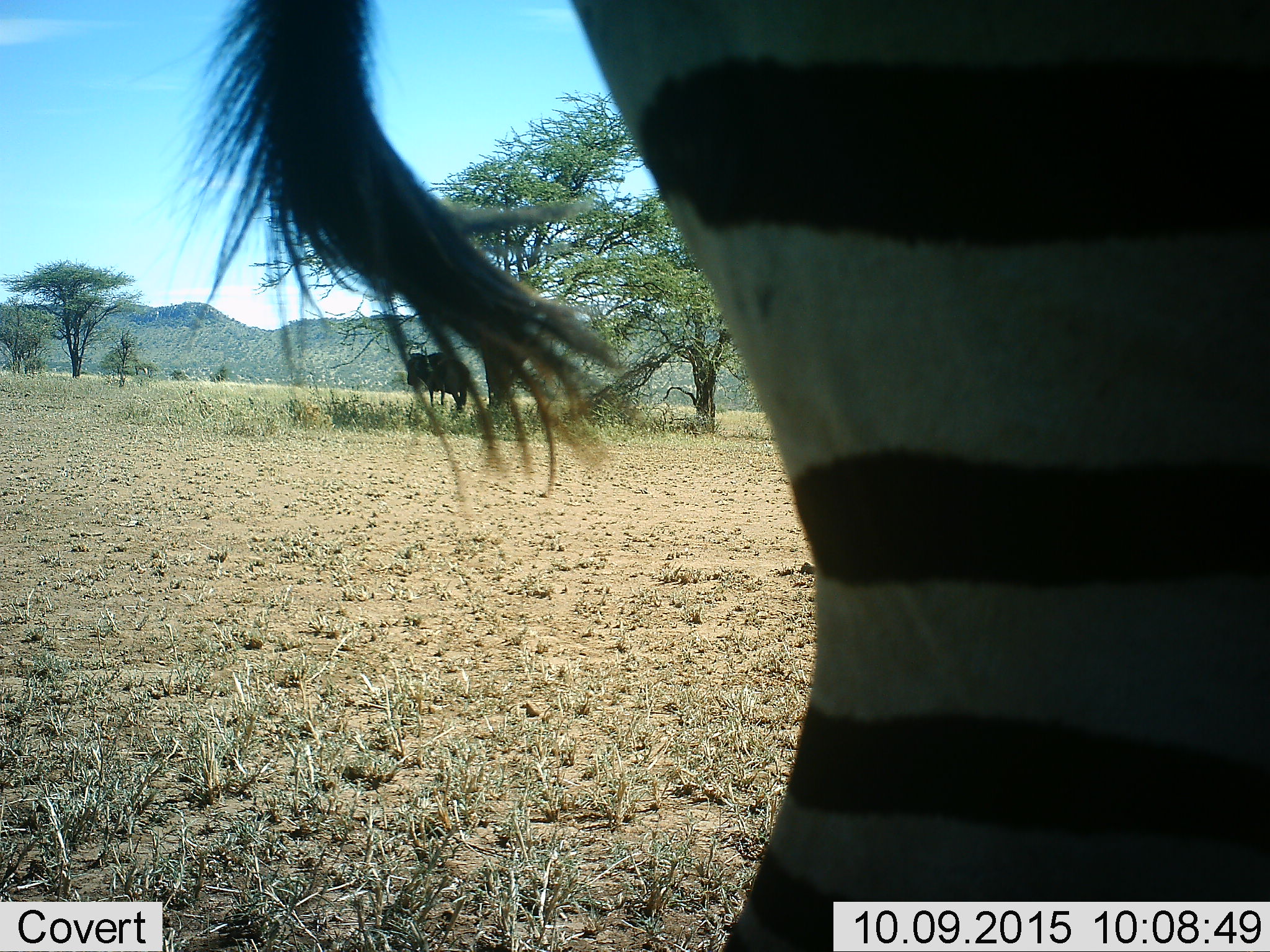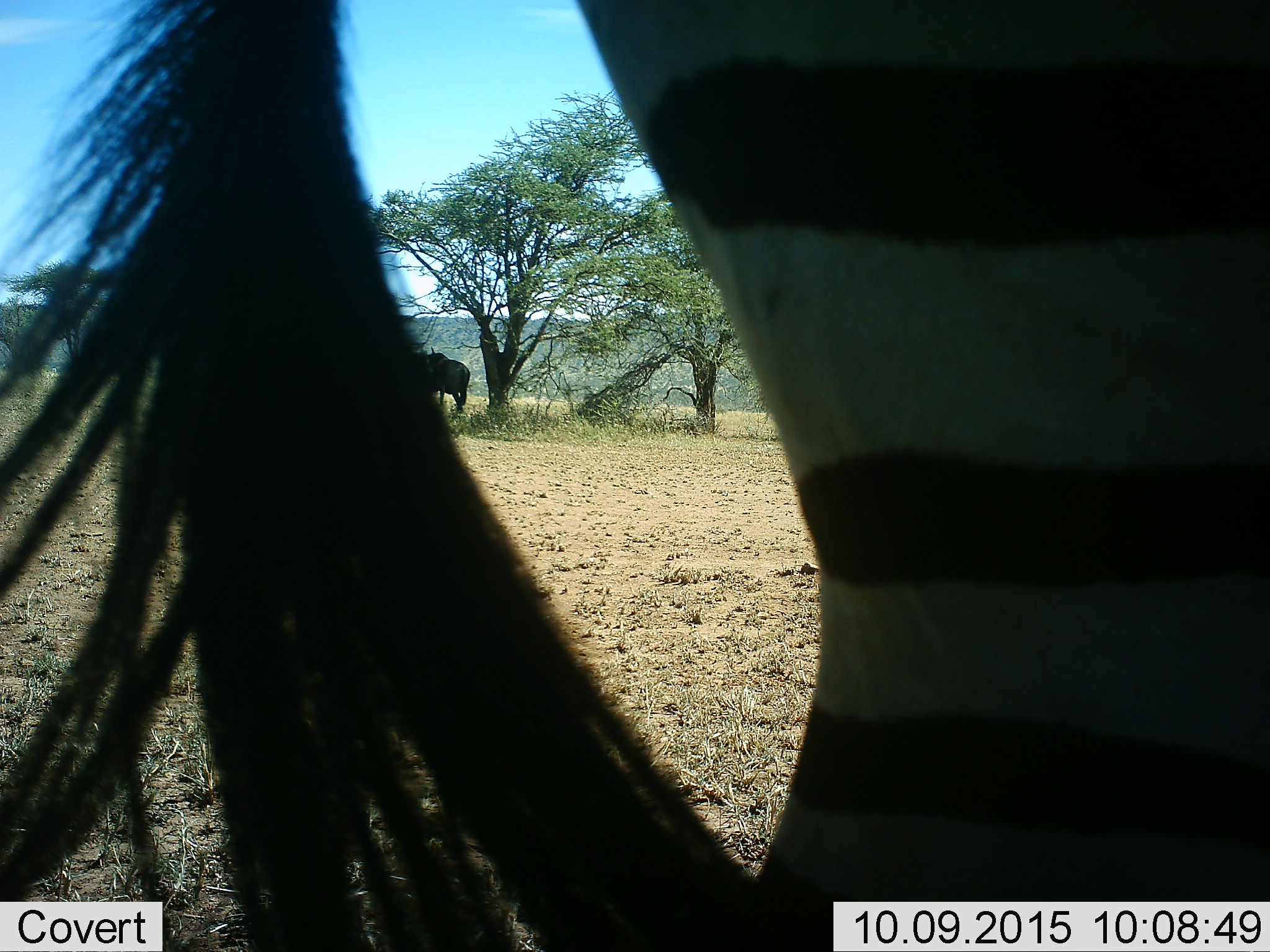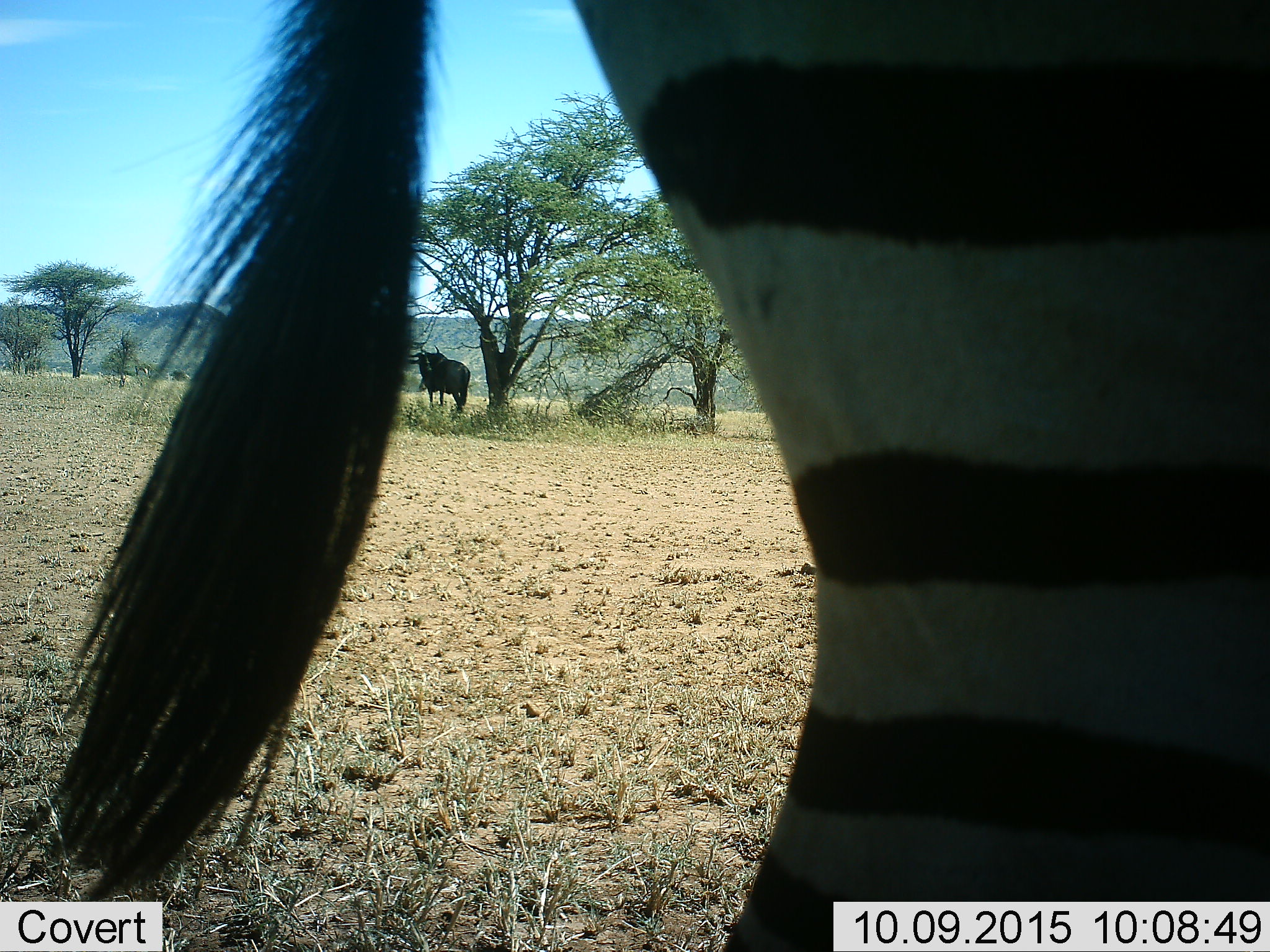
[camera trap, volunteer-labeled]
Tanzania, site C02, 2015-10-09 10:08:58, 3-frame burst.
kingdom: Animalia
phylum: Chordata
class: Mammalia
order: Artiodactyla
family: Bovidae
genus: Connochaetes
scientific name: Connochaetes taurinus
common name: blue wildebeest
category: wildebeest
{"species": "wildebeest (blue wildebeest) (Connochaetes taurinus)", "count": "1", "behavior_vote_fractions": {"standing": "100%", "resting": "0%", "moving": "0%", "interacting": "0%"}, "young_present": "0%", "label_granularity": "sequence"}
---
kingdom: Animalia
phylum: Chordata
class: Mammalia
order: Perissodactyla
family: Equidae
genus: Equus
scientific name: Equus quagga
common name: plains zebra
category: zebra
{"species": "zebra (plains zebra) (Equus quagga)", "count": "1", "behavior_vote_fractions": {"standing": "89%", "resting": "0%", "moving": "11%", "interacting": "5%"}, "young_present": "0%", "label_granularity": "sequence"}